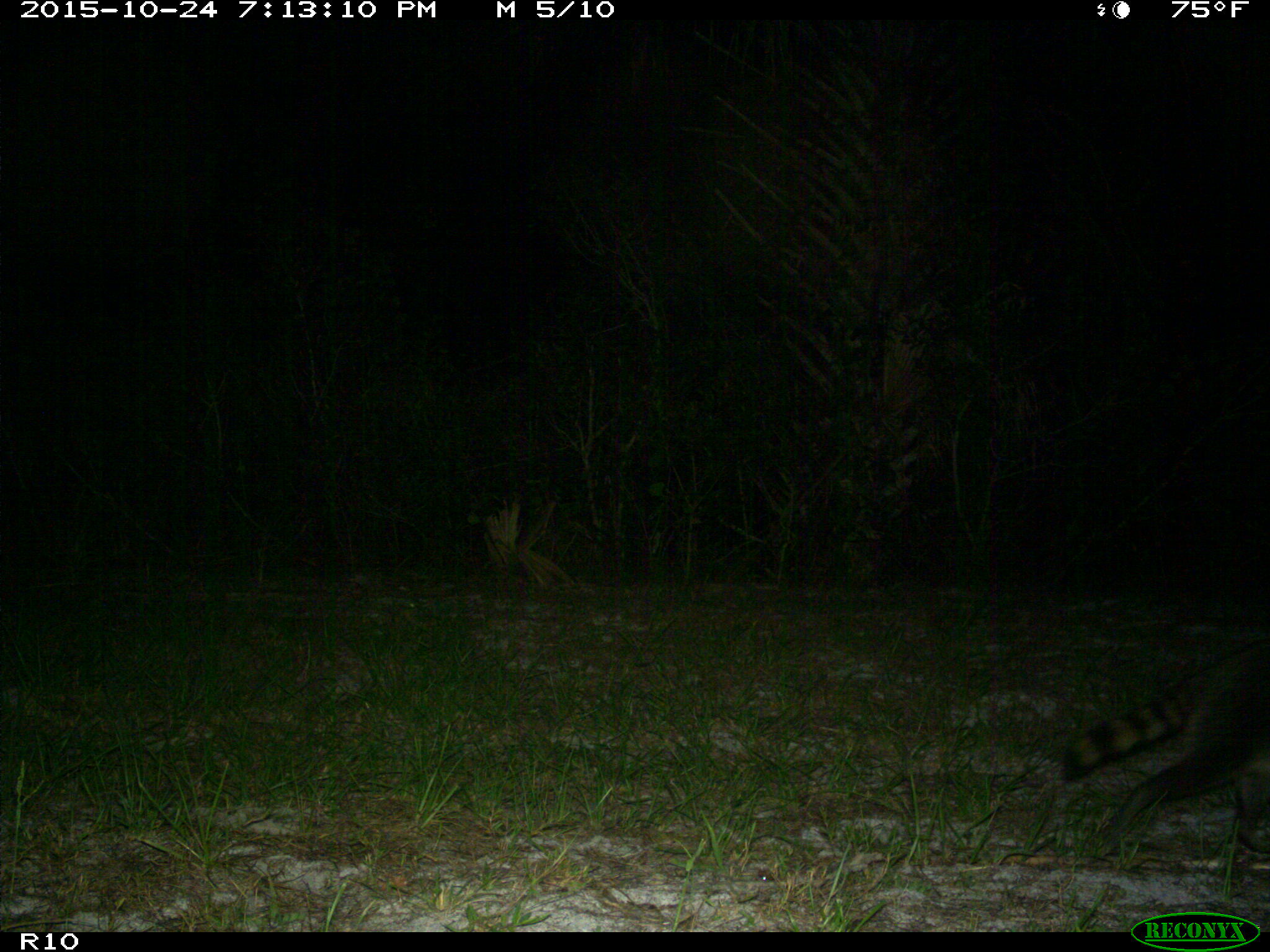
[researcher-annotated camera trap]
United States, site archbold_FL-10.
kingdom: Animalia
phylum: Chordata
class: Mammalia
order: Carnivora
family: Procyonidae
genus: Procyon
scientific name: Procyon lotor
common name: common raccoon